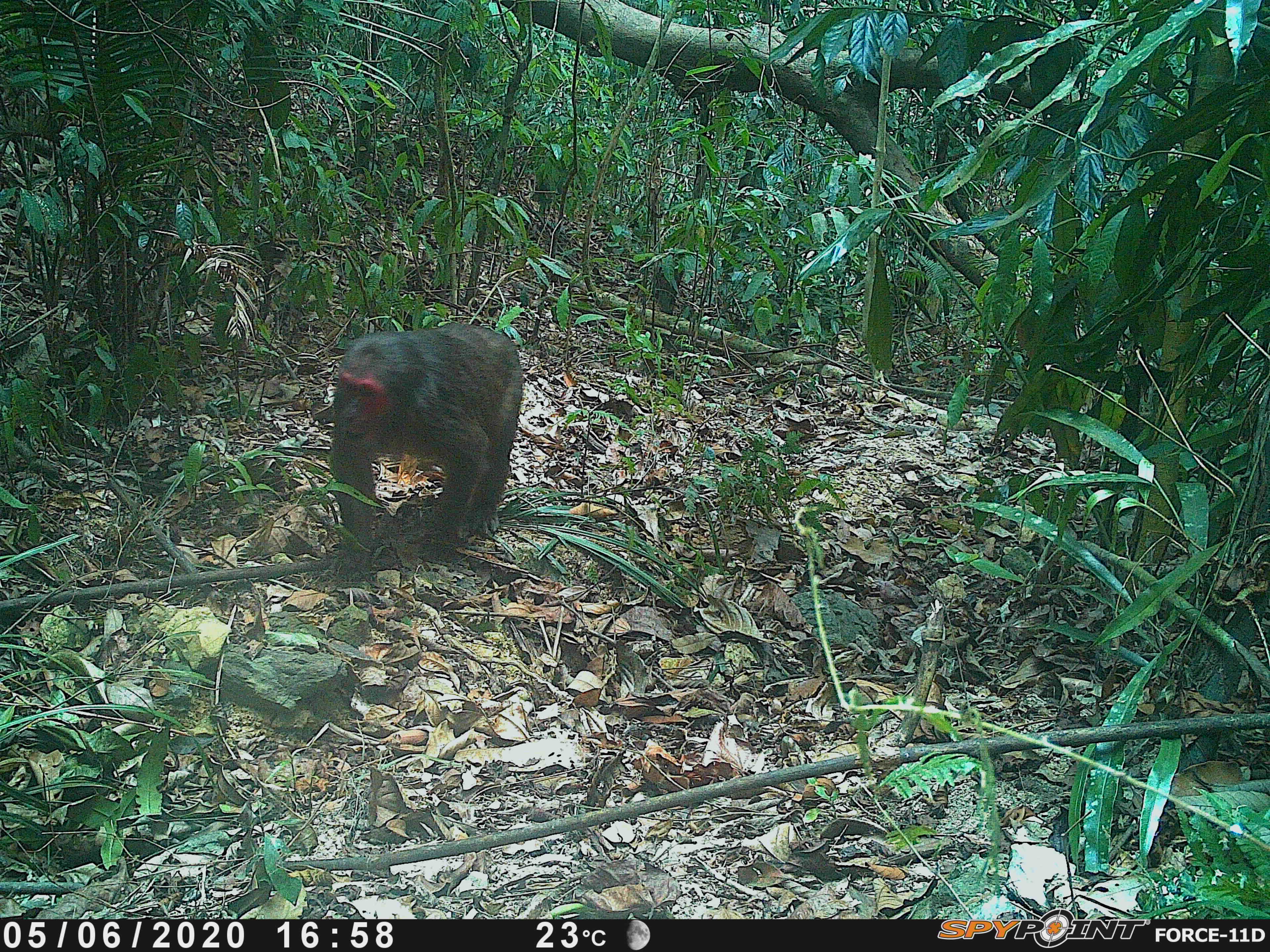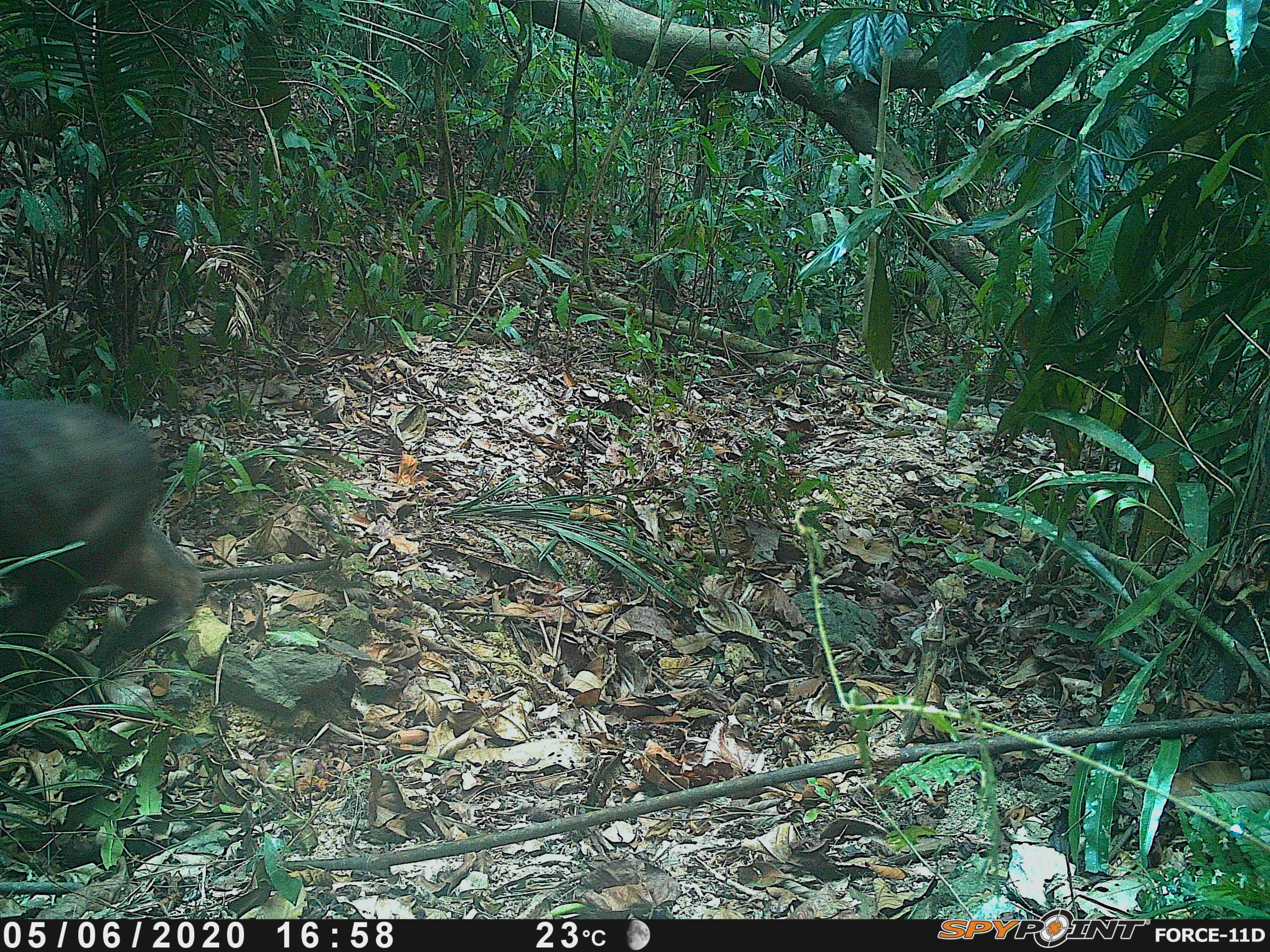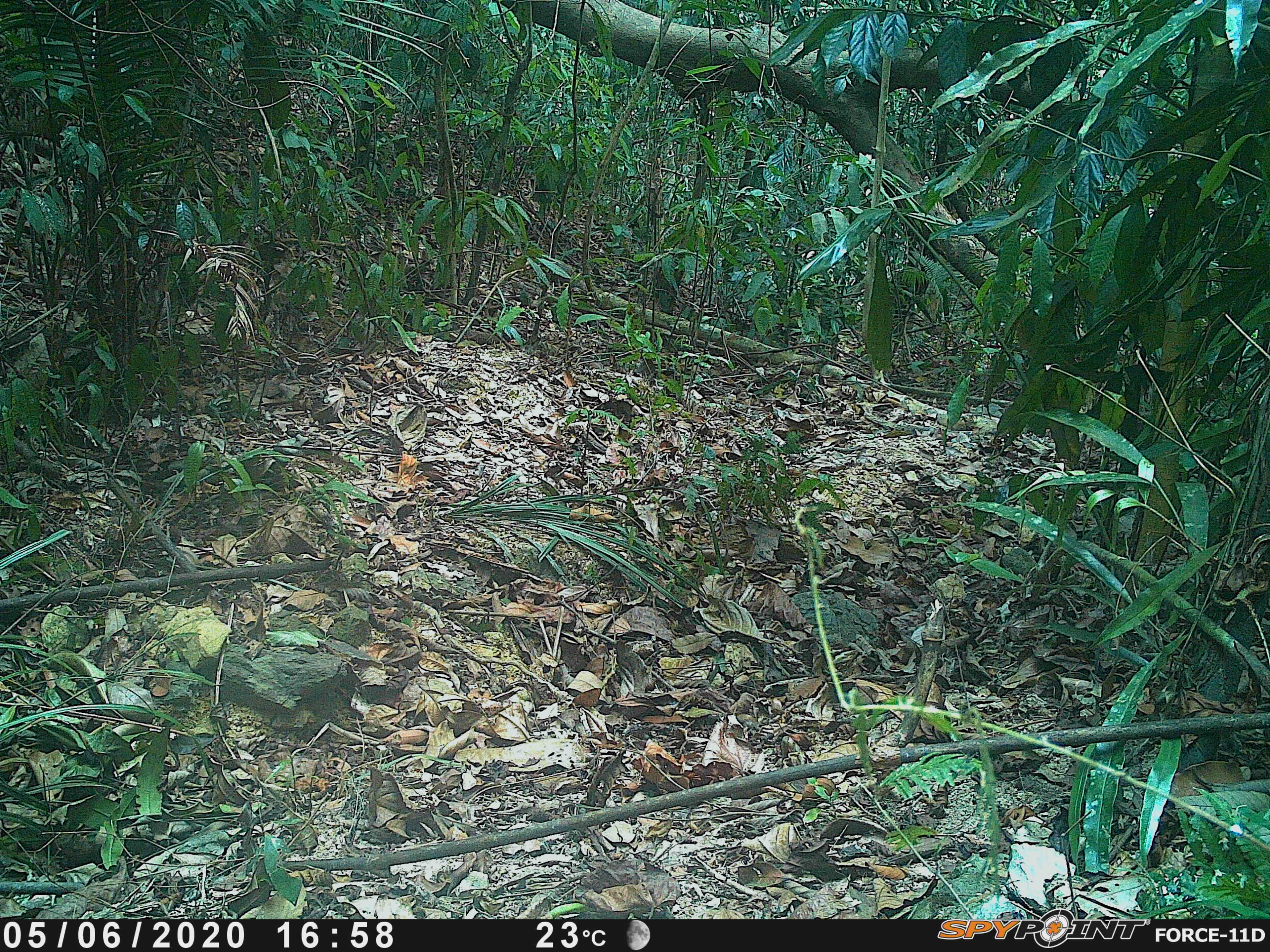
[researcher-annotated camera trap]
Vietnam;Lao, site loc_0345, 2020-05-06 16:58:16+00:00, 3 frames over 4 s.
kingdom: Animalia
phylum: Chordata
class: Mammalia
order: Primates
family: Cercopithecidae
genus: Macaca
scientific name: Macaca arctoides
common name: stump-tailed macaque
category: stump tailed macaque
Stump tailed macaque (stump-tailed macaque) (Macaca arctoides). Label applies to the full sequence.